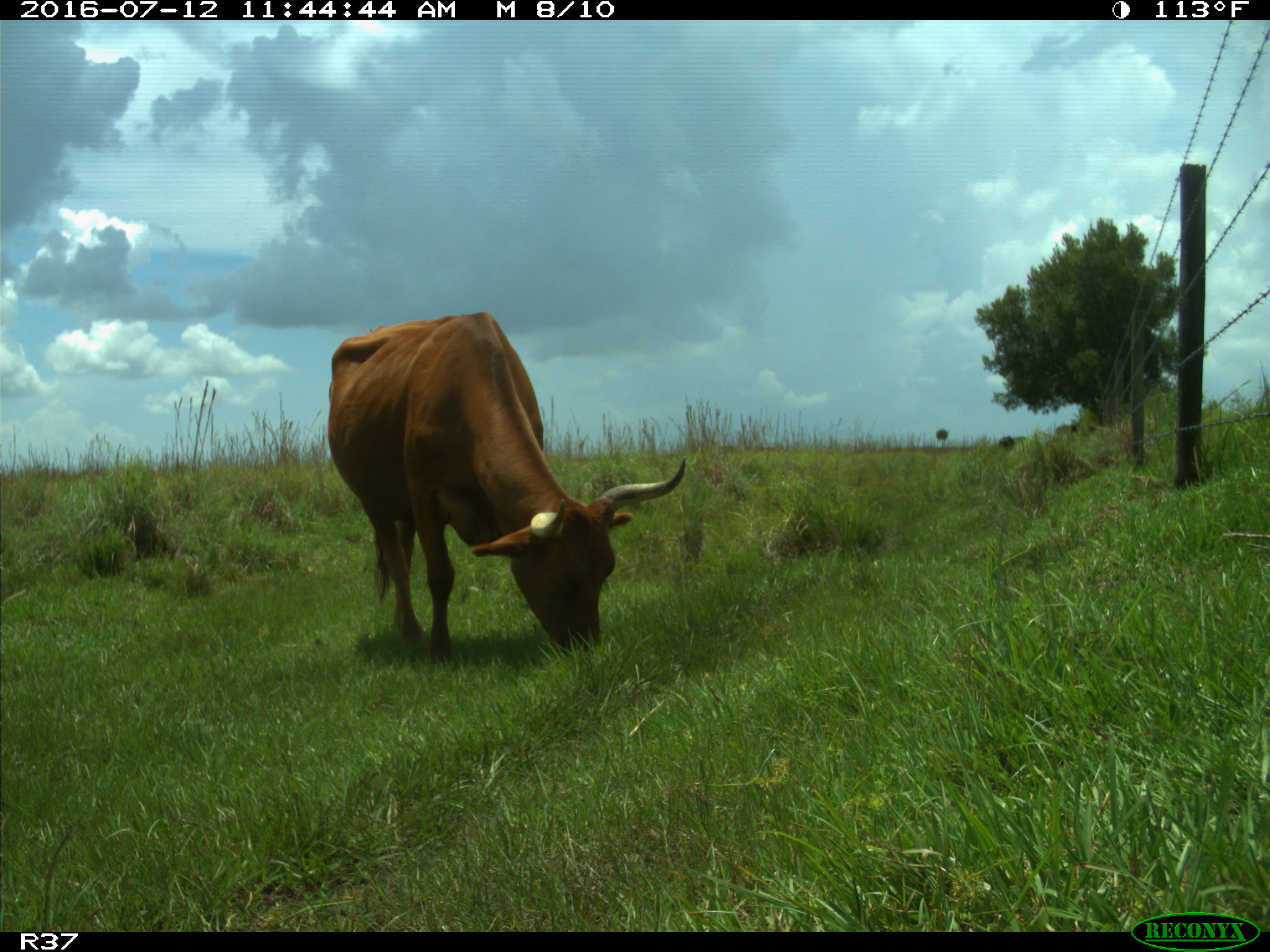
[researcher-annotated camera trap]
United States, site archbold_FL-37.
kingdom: Animalia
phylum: Chordata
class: Mammalia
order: Artiodactyla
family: Bovidae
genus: Bos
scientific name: Bos taurus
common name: domestic cow